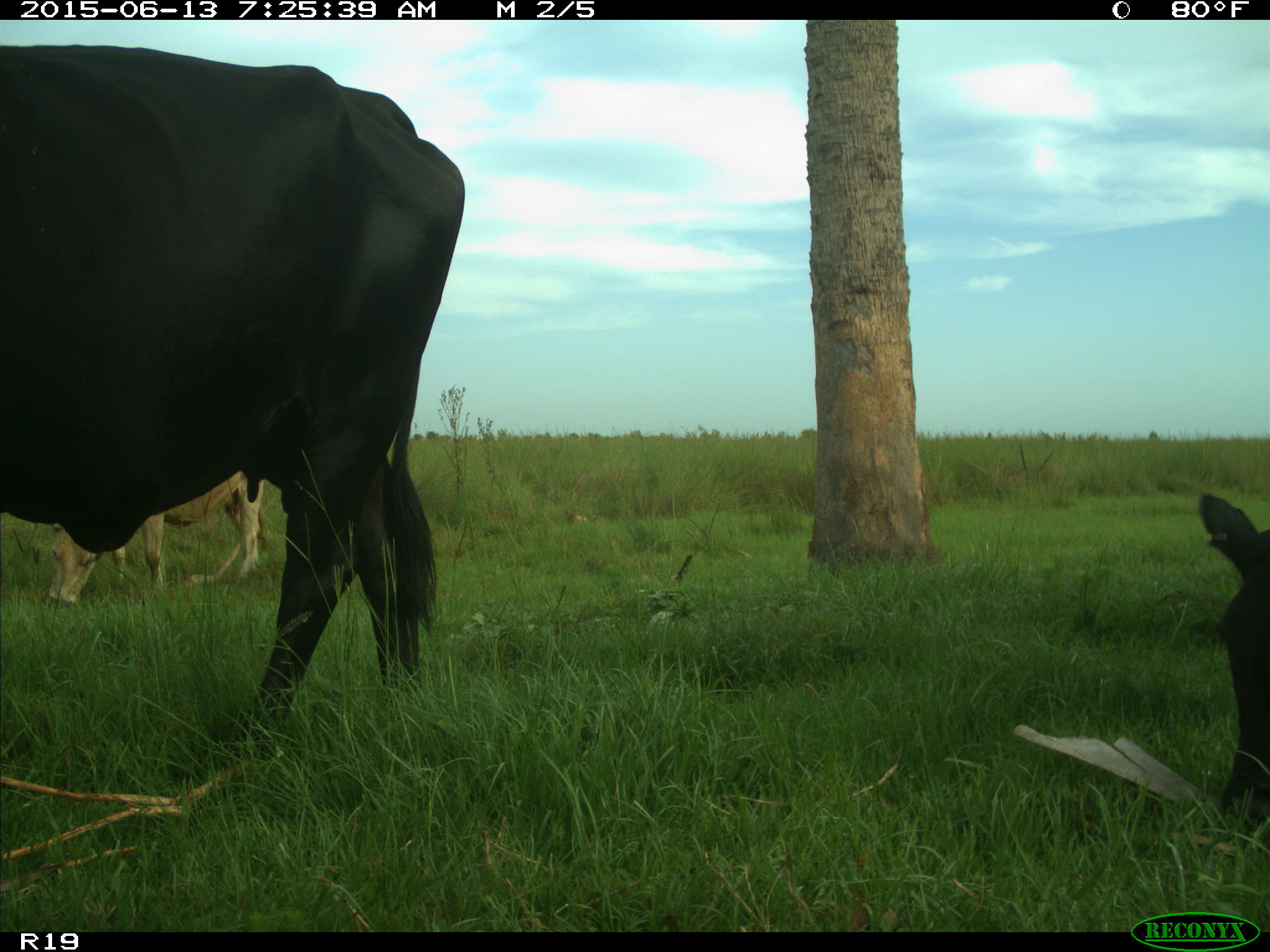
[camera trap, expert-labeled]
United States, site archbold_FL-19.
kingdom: Animalia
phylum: Chordata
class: Mammalia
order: Artiodactyla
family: Bovidae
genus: Bos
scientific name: Bos taurus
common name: domestic cow